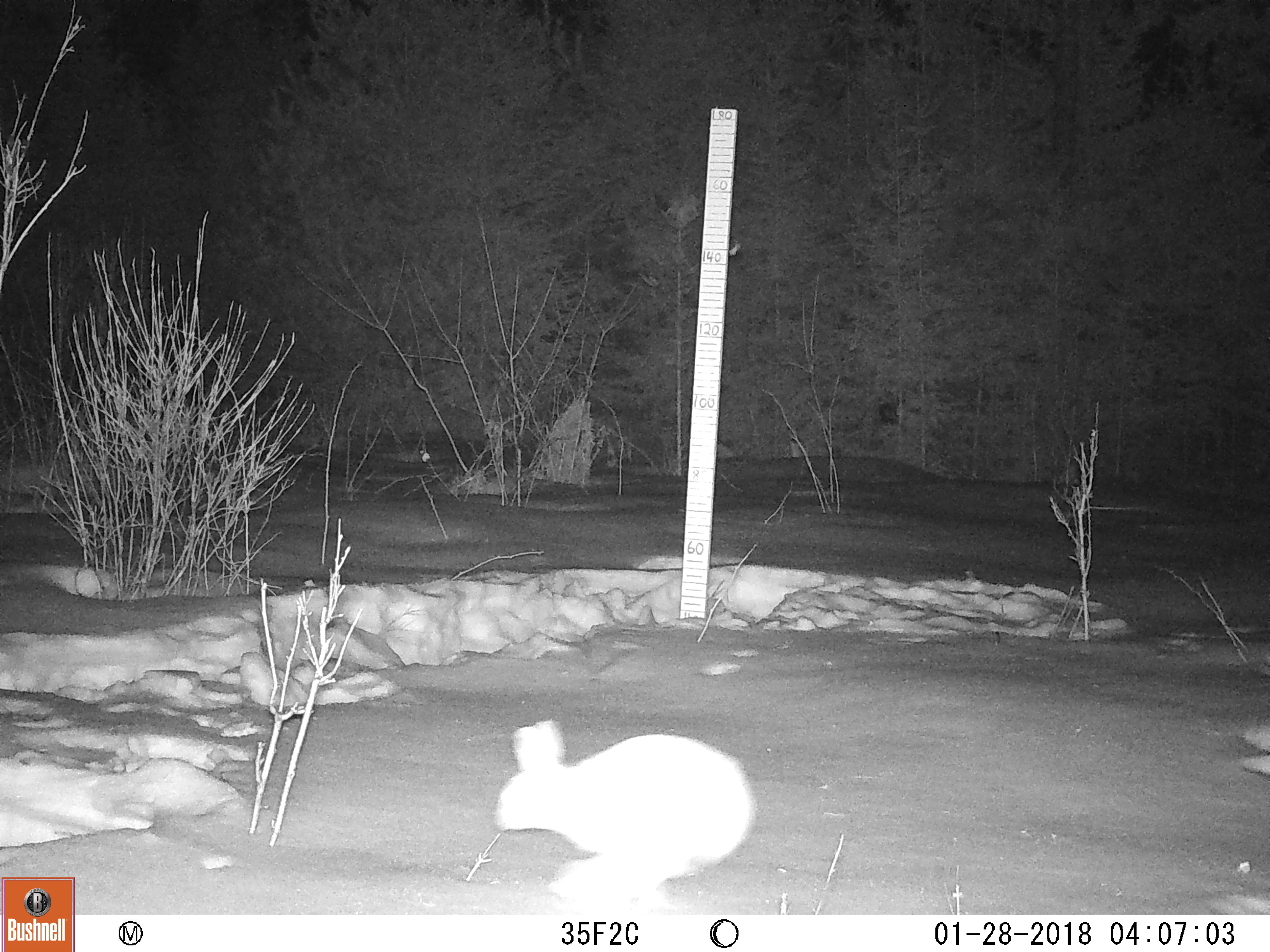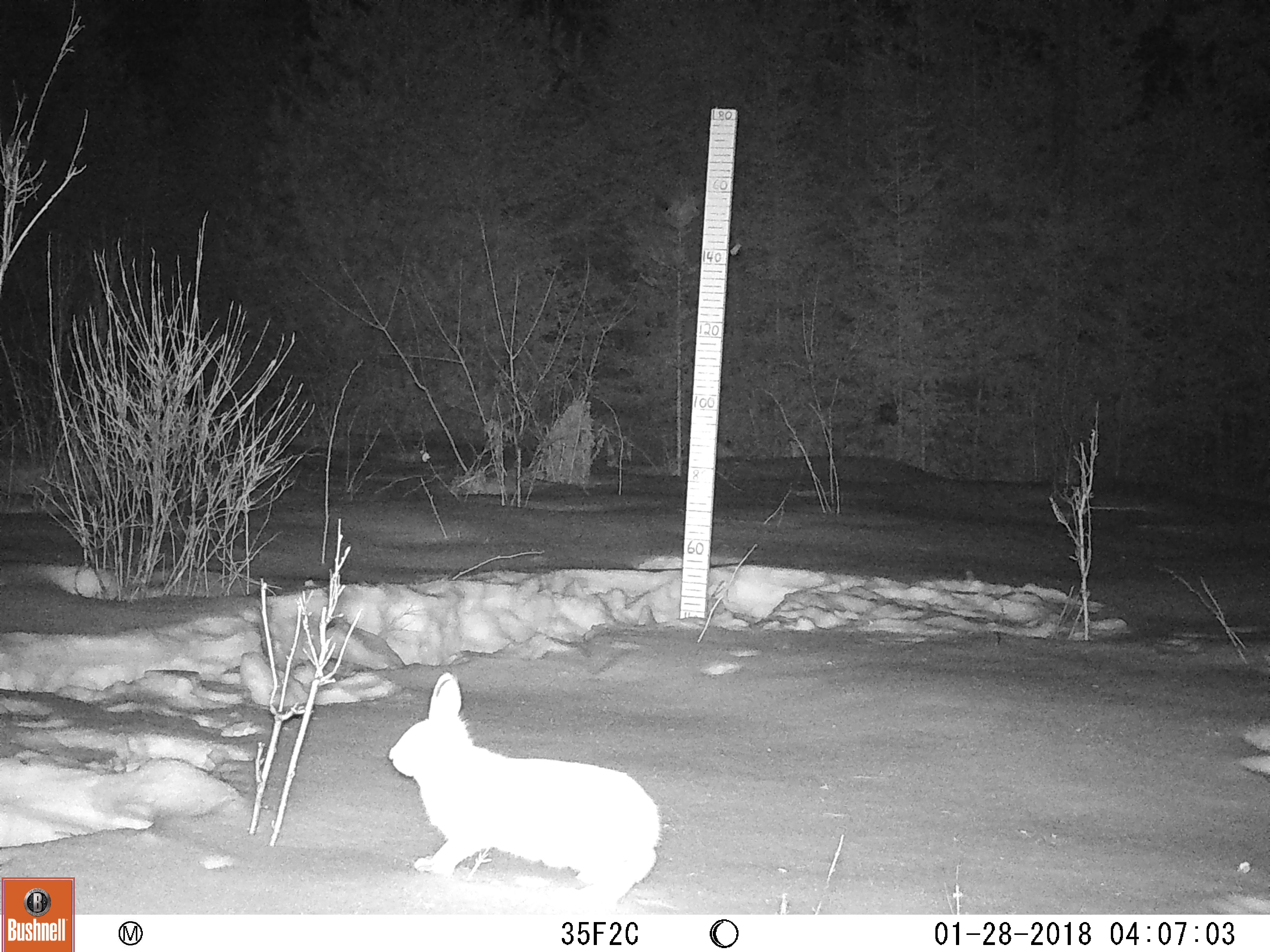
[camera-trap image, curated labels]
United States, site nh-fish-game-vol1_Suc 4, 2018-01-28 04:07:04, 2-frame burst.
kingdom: Animalia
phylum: Chordata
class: Mammalia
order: Lagomorpha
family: Leporidae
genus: Lepus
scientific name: Lepus americanus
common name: snowshoe hare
Snowshoe hare (Lepus americanus).